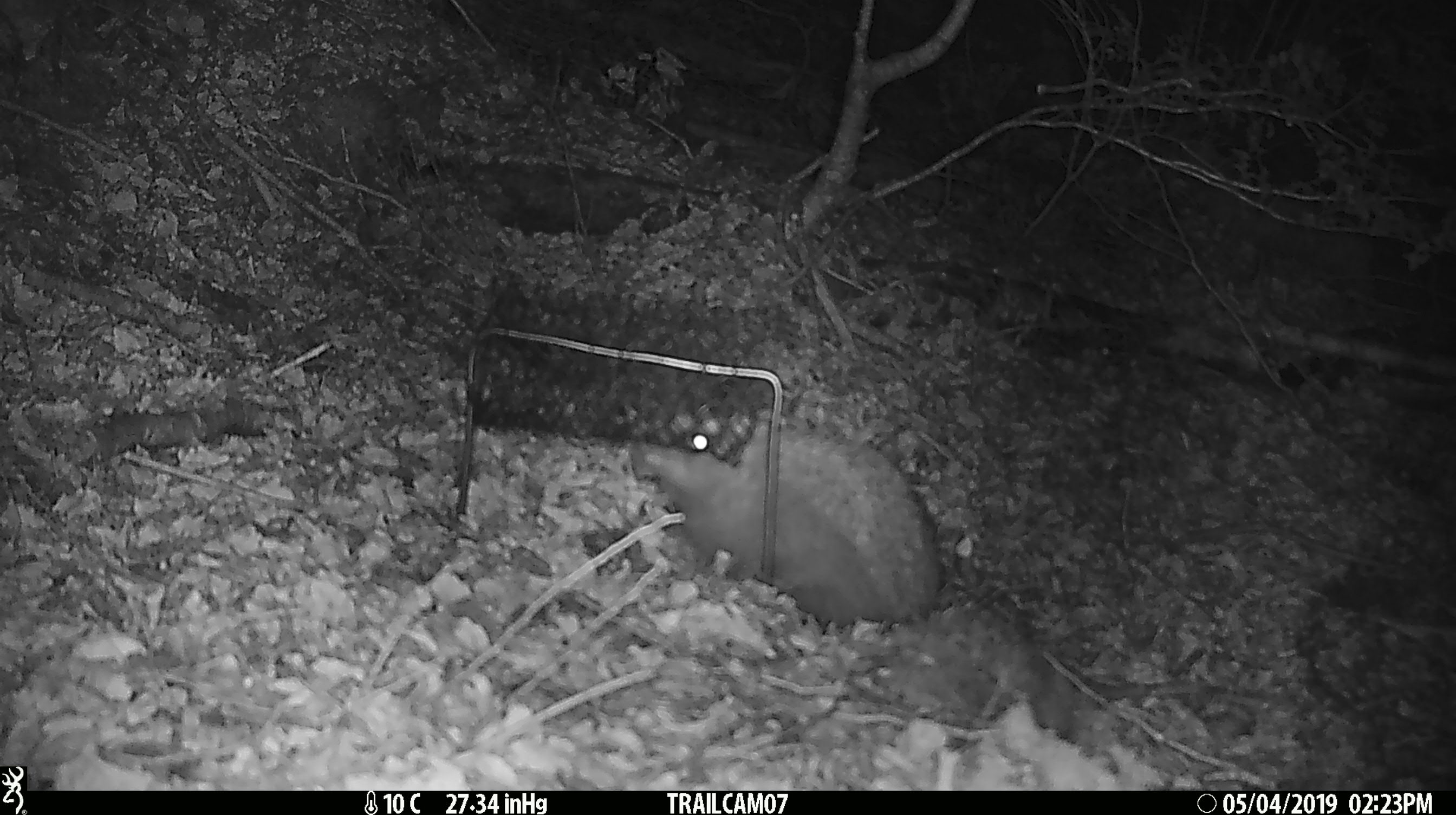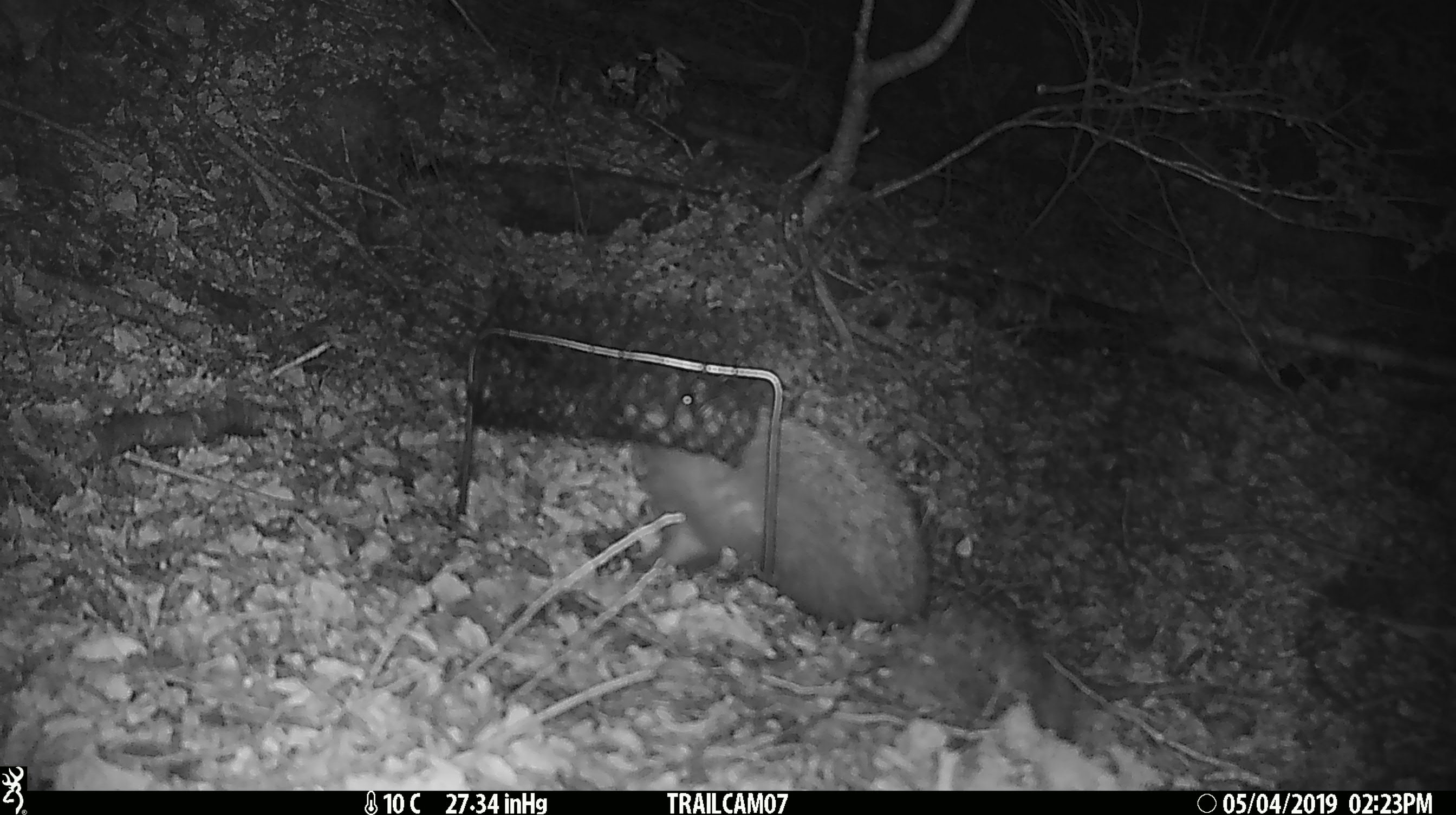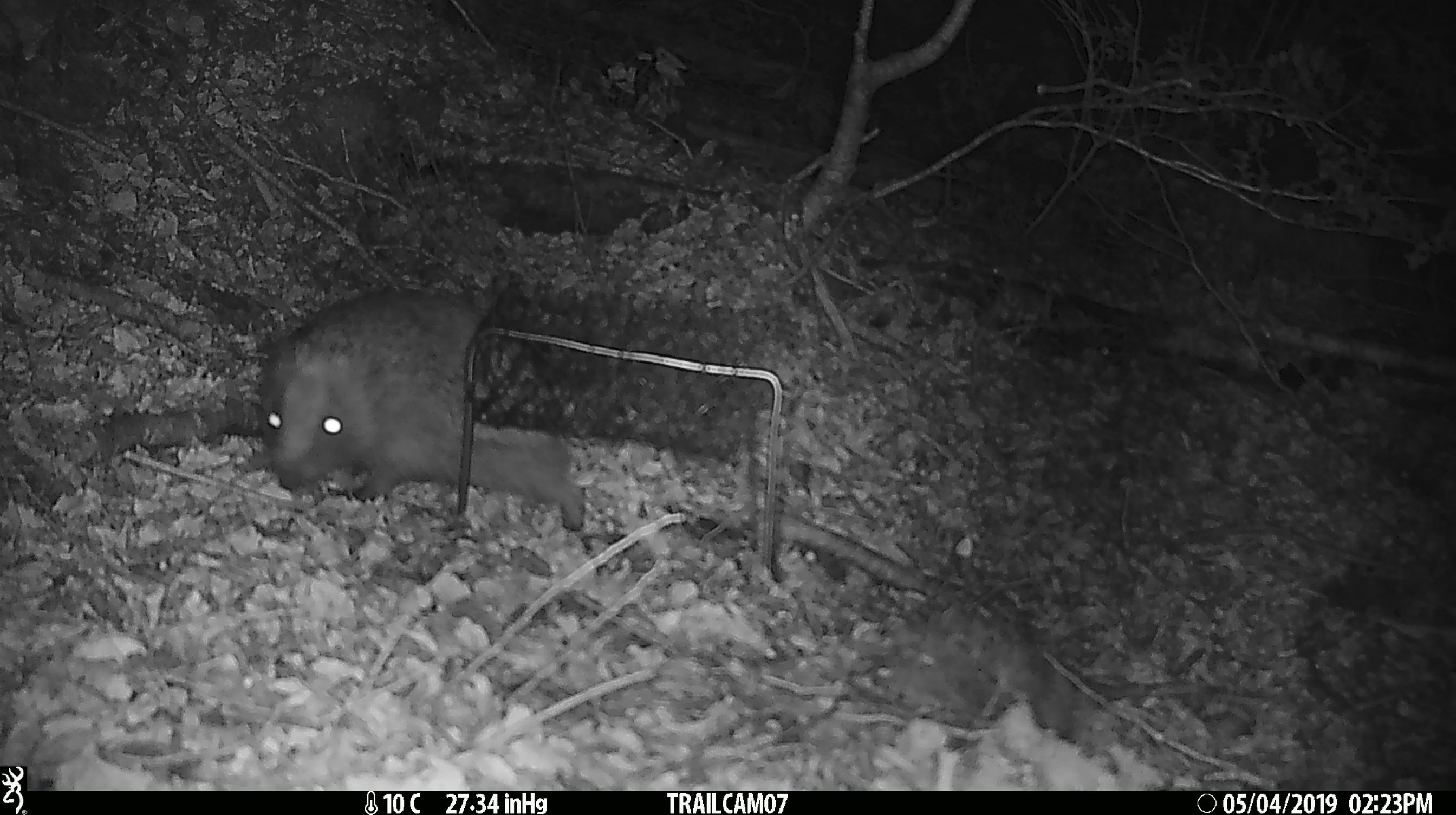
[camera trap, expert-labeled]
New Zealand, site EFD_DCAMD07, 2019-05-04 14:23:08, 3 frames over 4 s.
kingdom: Animalia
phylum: Chordata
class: Mammalia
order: Eulipotyphla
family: Erinaceidae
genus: Erinaceus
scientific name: Erinaceus europaeus europaeus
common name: european hedgehog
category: hedgehog